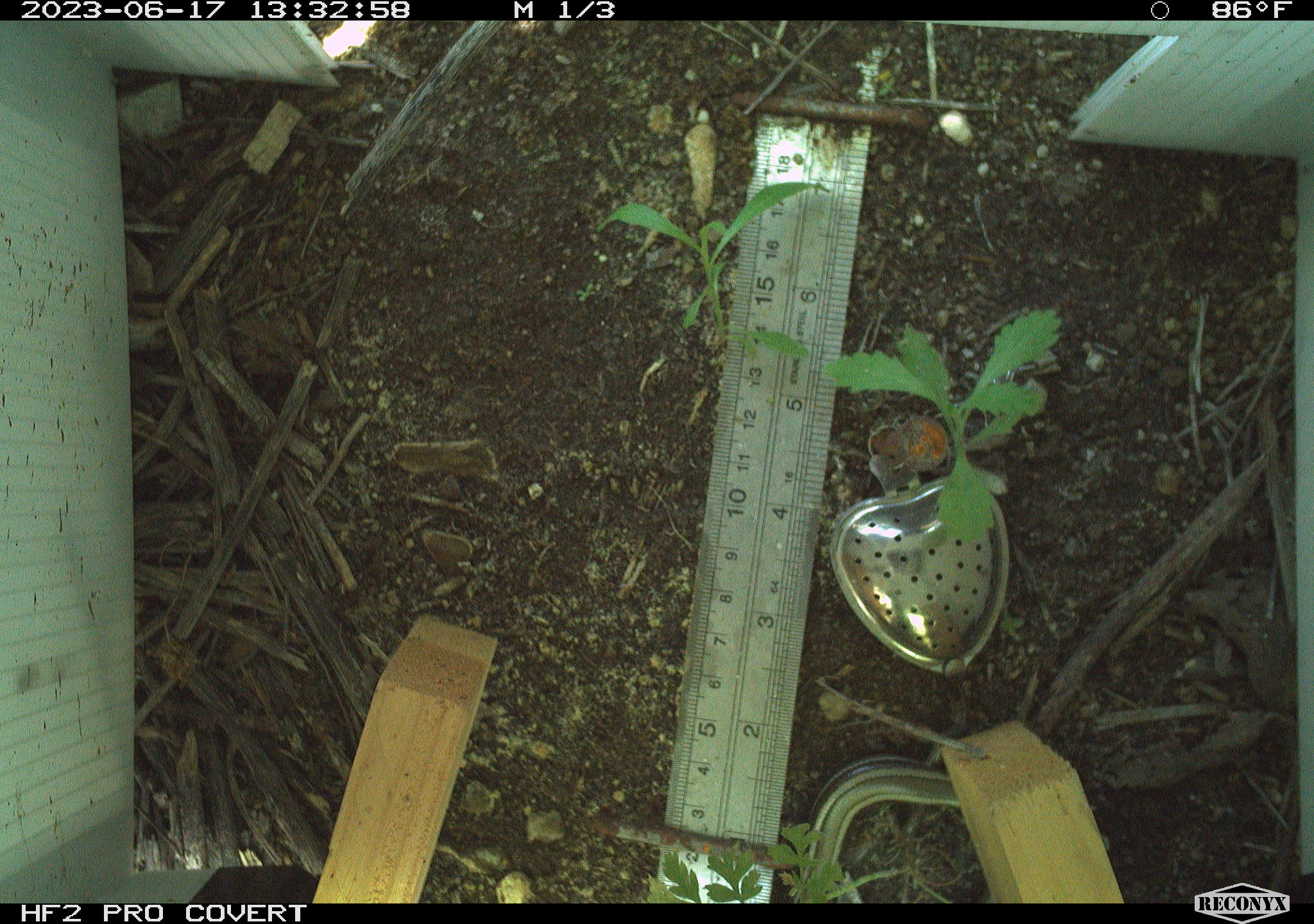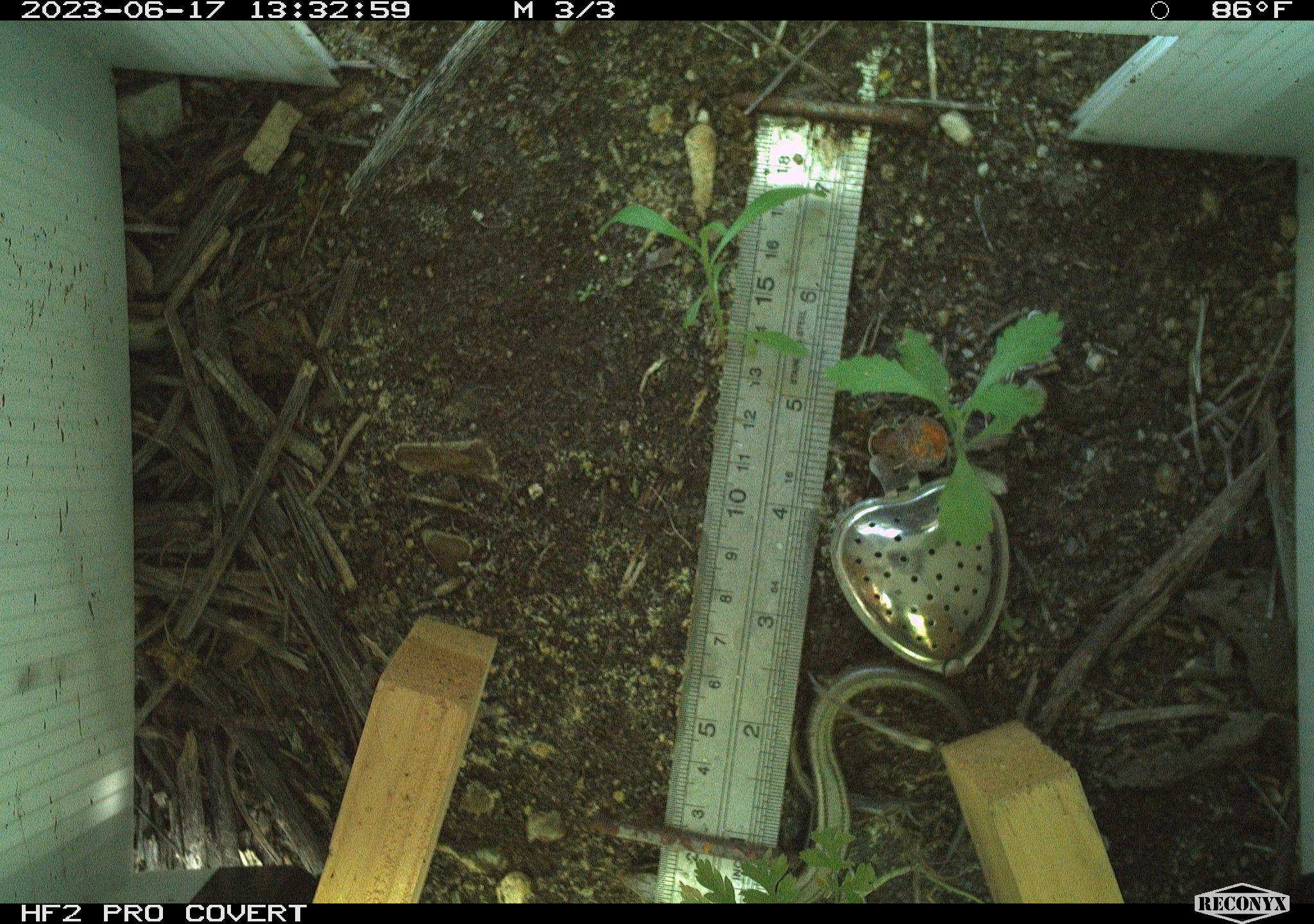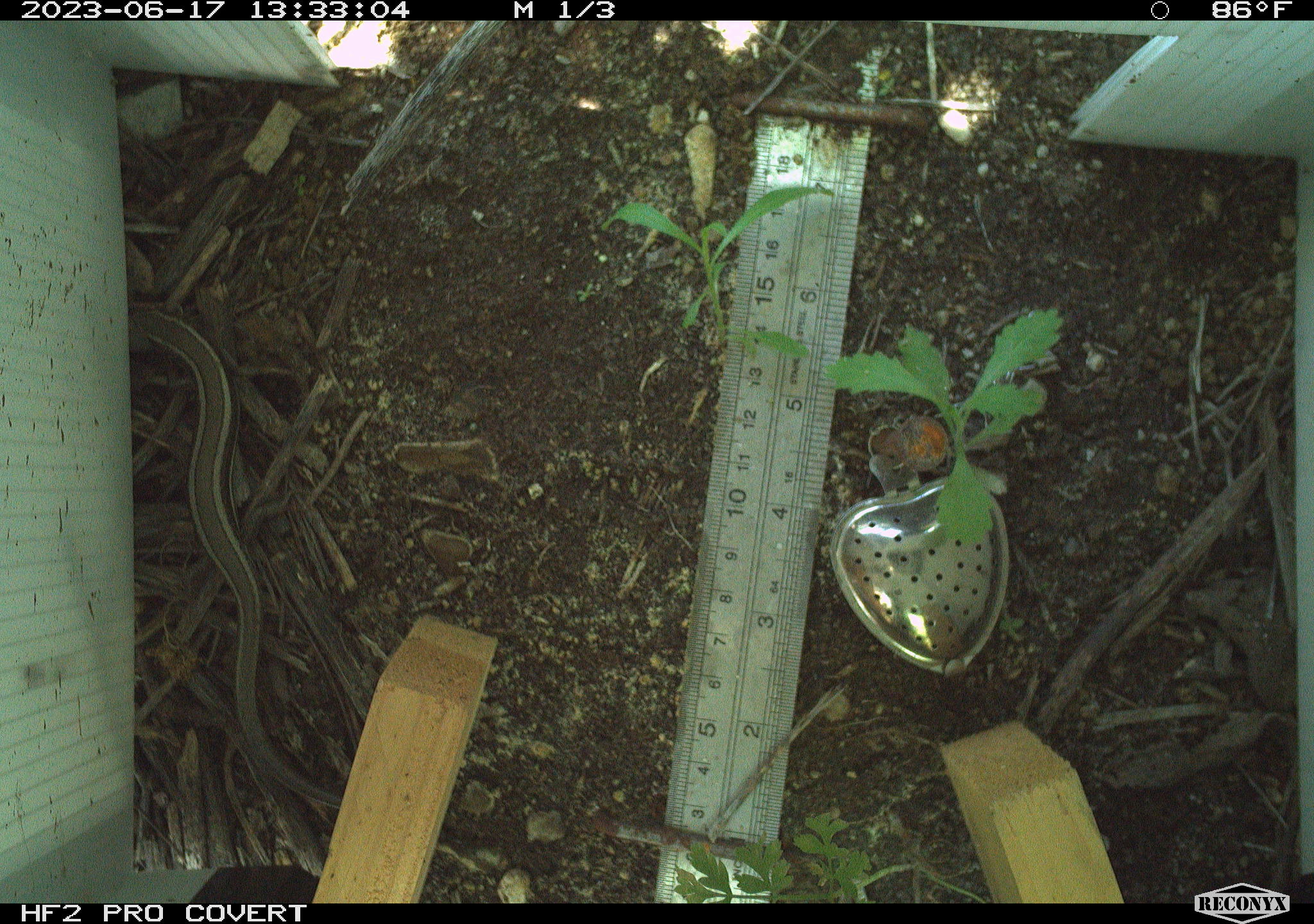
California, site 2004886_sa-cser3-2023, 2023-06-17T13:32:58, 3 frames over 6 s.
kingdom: Animalia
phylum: Chordata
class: Reptilia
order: Squamata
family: Scincidae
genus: Plestiodon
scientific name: Plestiodon skiltonianus skiltonianus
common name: skilton's skink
Skilton's skink (Plestiodon skiltonianus skiltonianus).